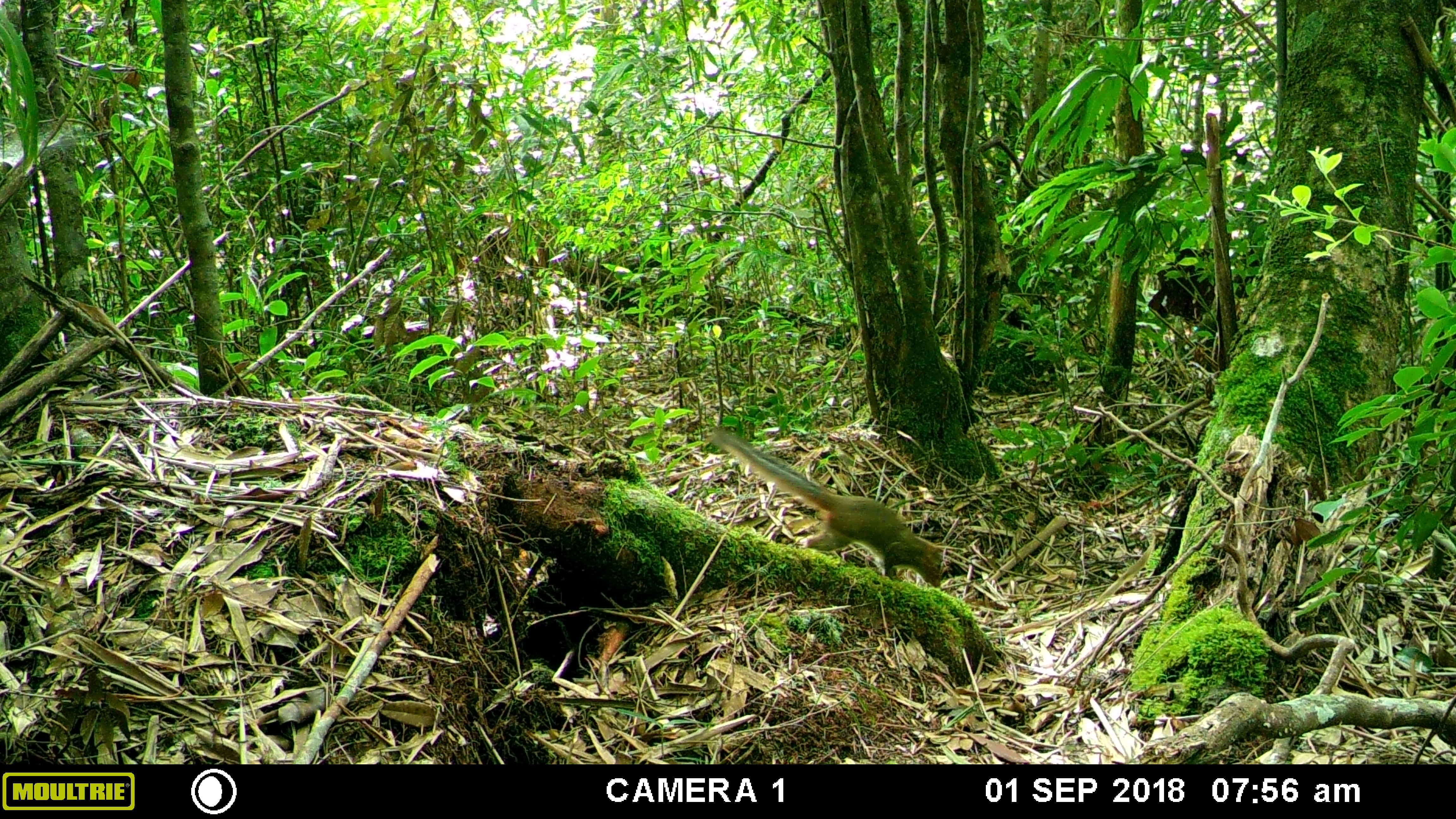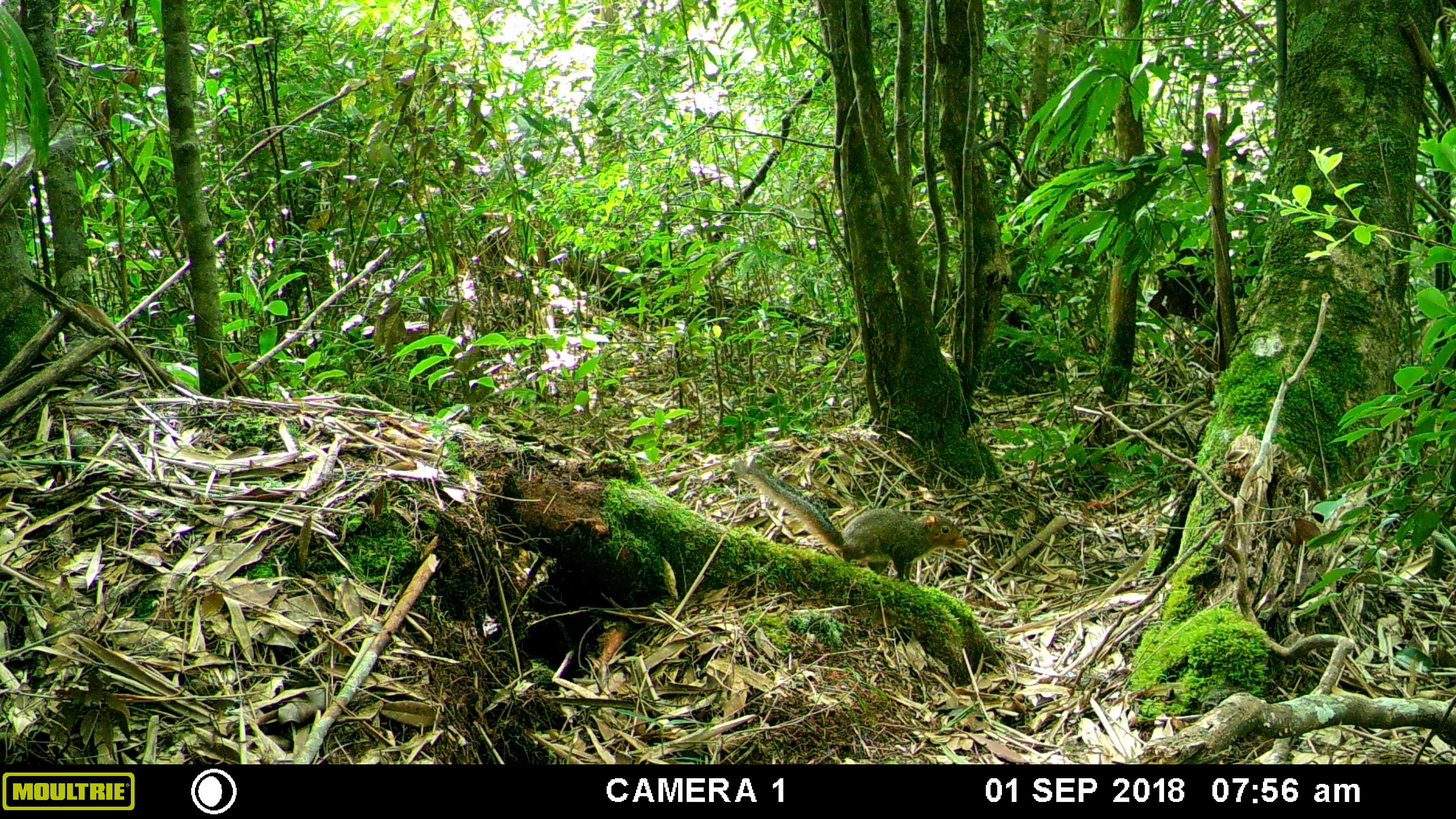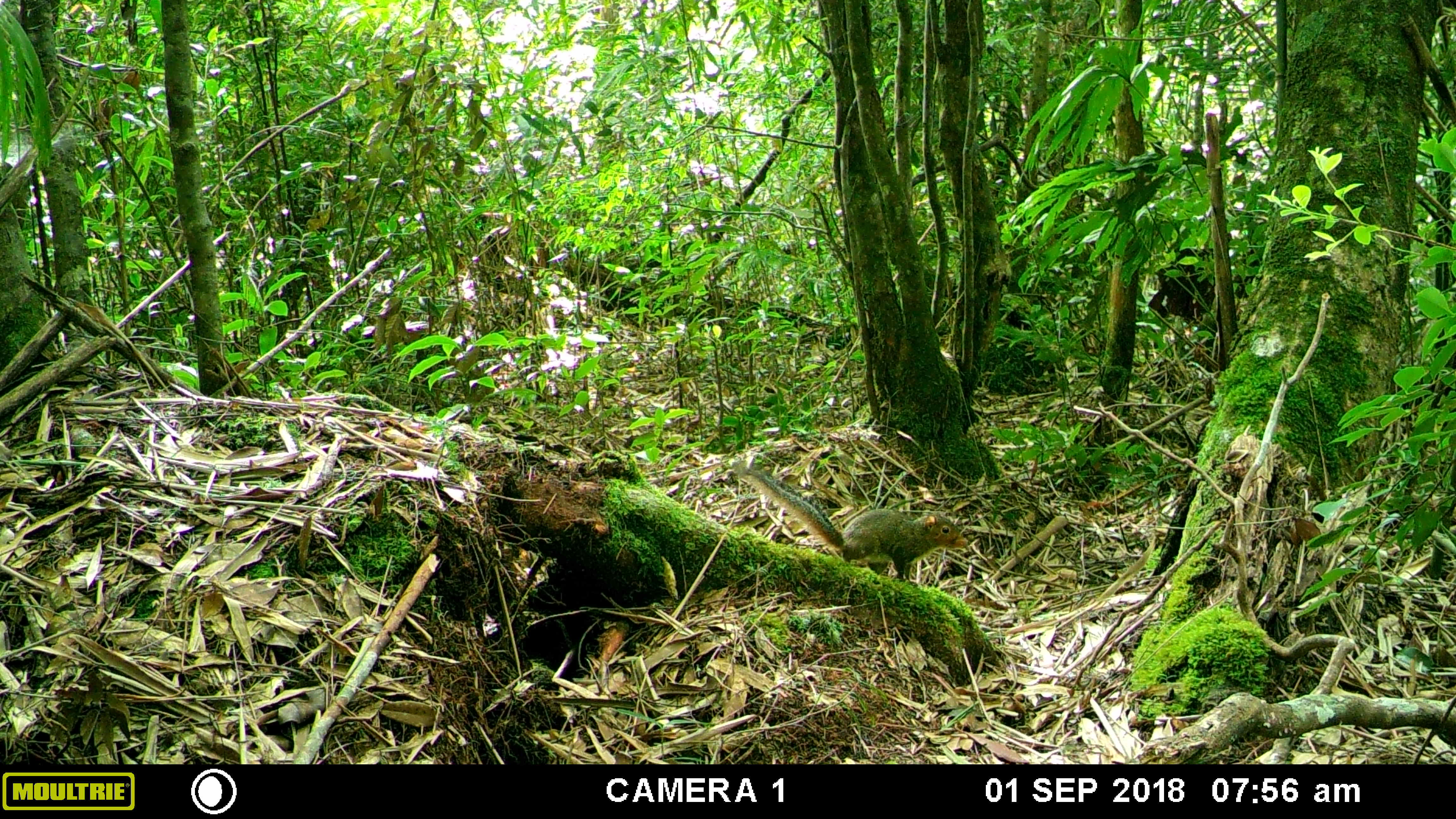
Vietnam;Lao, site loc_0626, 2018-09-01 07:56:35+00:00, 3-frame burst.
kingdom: Animalia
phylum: Chordata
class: Mammalia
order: Rodentia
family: Sciuridae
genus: Dremomys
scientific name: Dremomys rufigenis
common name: red-cheeked squirrel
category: red cheeked squirrel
Red cheeked squirrel (red-cheeked squirrel) (Dremomys rufigenis). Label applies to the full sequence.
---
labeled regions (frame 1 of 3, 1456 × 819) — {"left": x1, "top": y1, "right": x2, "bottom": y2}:
red cheeked squirrel: {"left": 712, "top": 428, "right": 943, "bottom": 586}; {"left": 1147, "top": 247, "right": 1269, "bottom": 327}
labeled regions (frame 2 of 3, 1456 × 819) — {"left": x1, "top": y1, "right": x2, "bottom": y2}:
red cheeked squirrel: {"left": 732, "top": 461, "right": 967, "bottom": 582}; {"left": 1146, "top": 247, "right": 1267, "bottom": 325}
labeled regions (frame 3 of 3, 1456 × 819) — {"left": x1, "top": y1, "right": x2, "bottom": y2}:
red cheeked squirrel: {"left": 730, "top": 459, "right": 967, "bottom": 580}; {"left": 1146, "top": 209, "right": 1277, "bottom": 327}